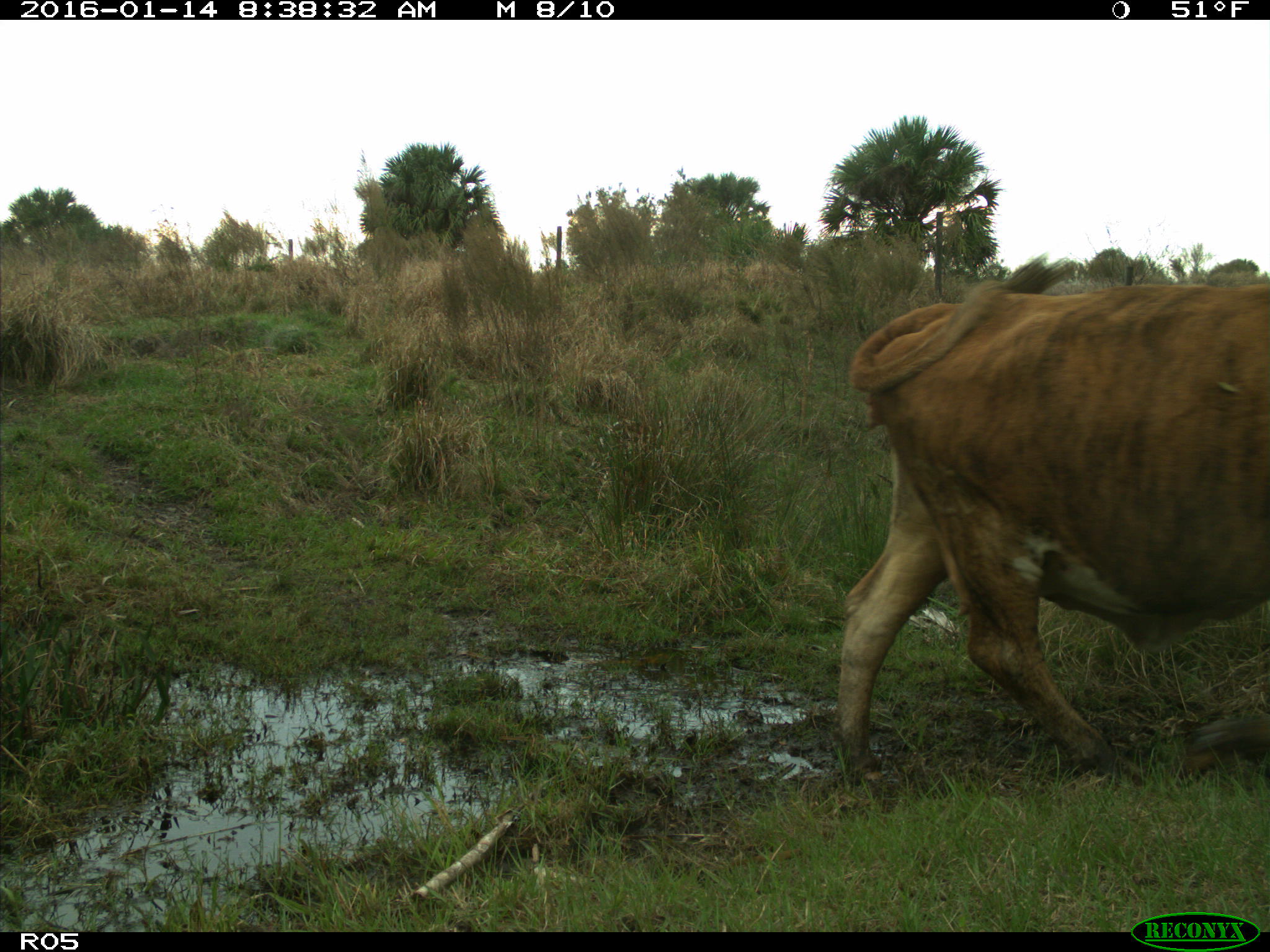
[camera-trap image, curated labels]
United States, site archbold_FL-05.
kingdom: Animalia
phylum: Chordata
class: Mammalia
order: Artiodactyla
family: Bovidae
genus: Bos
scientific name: Bos taurus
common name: domestic cow